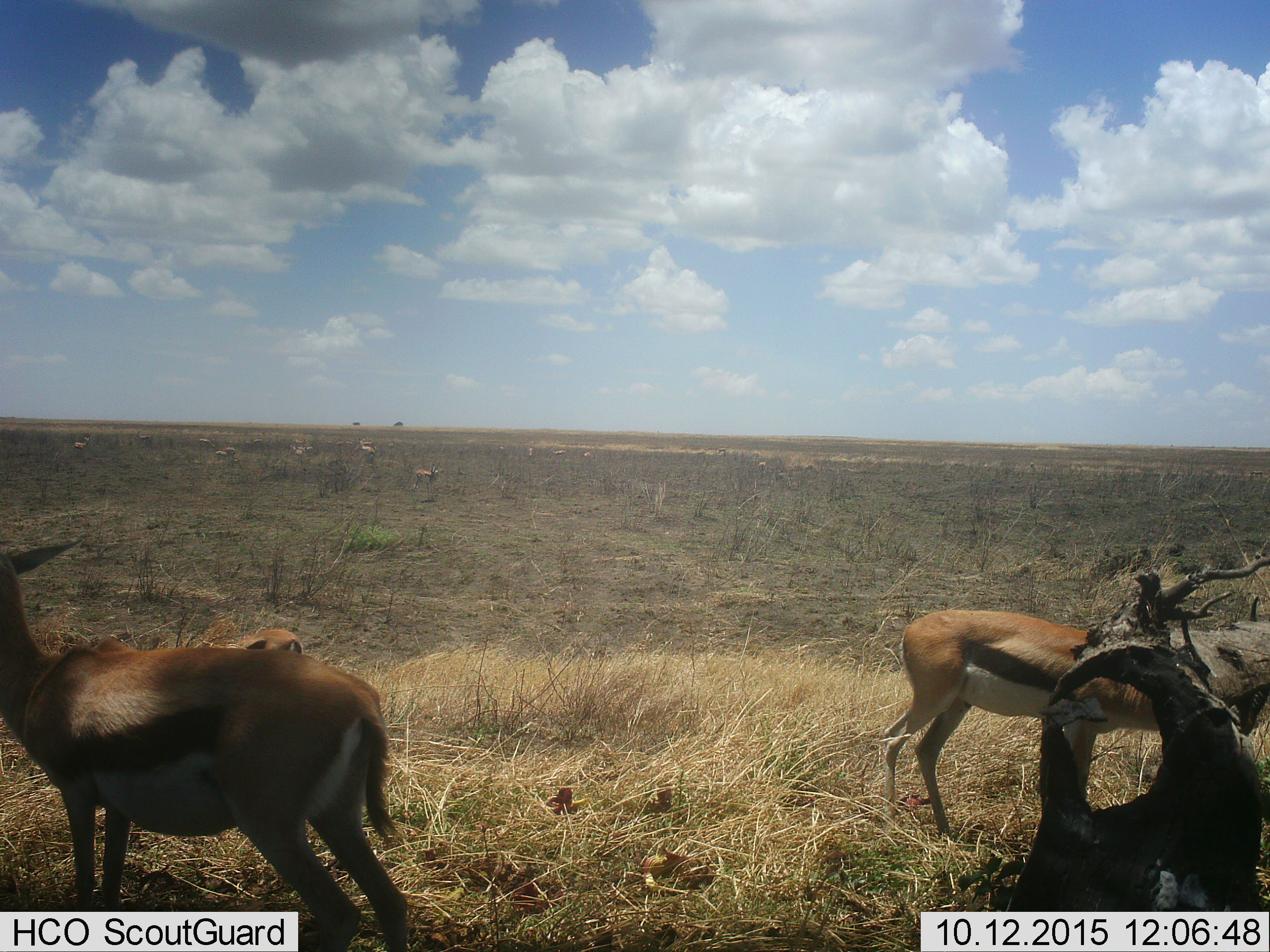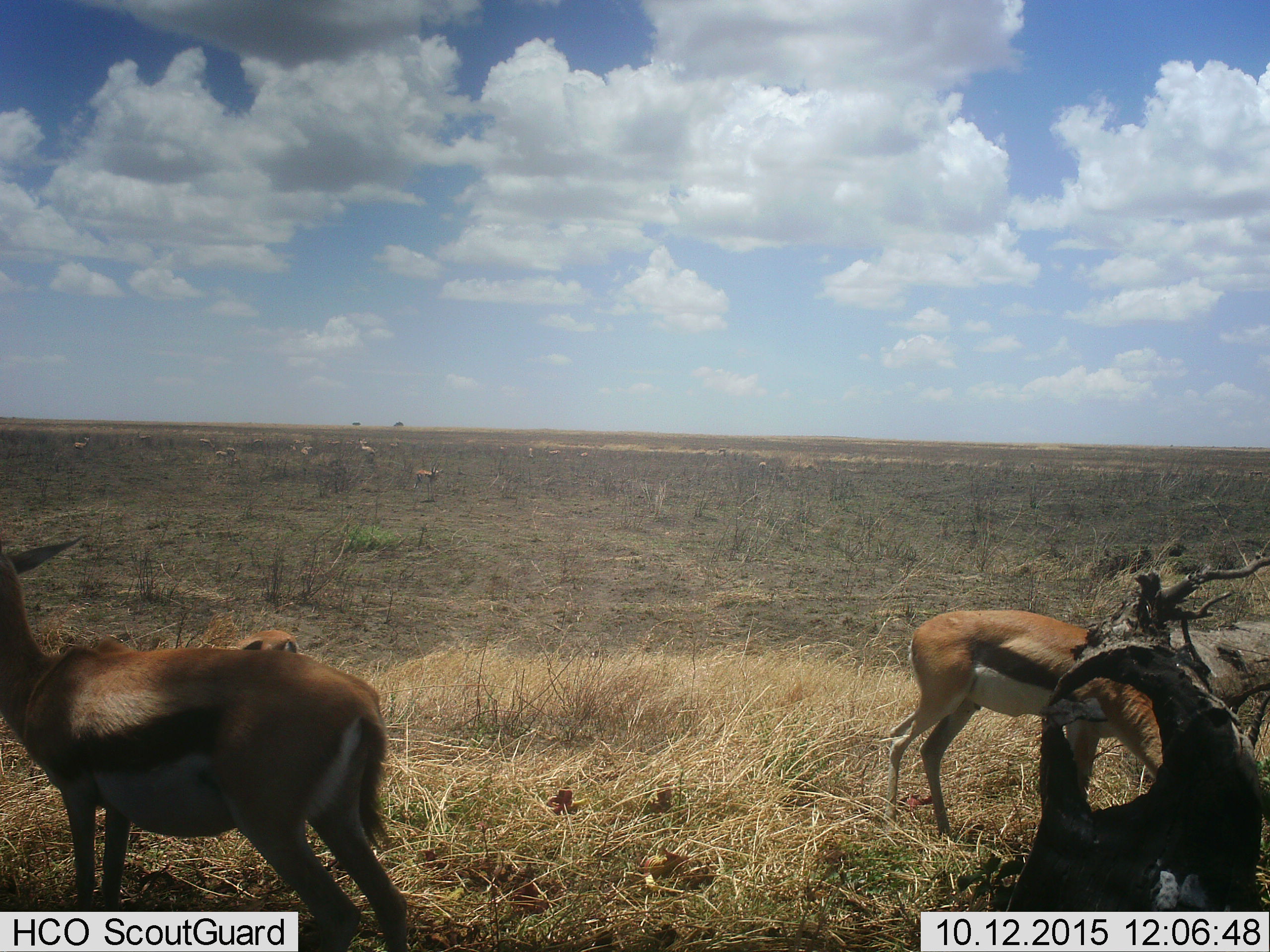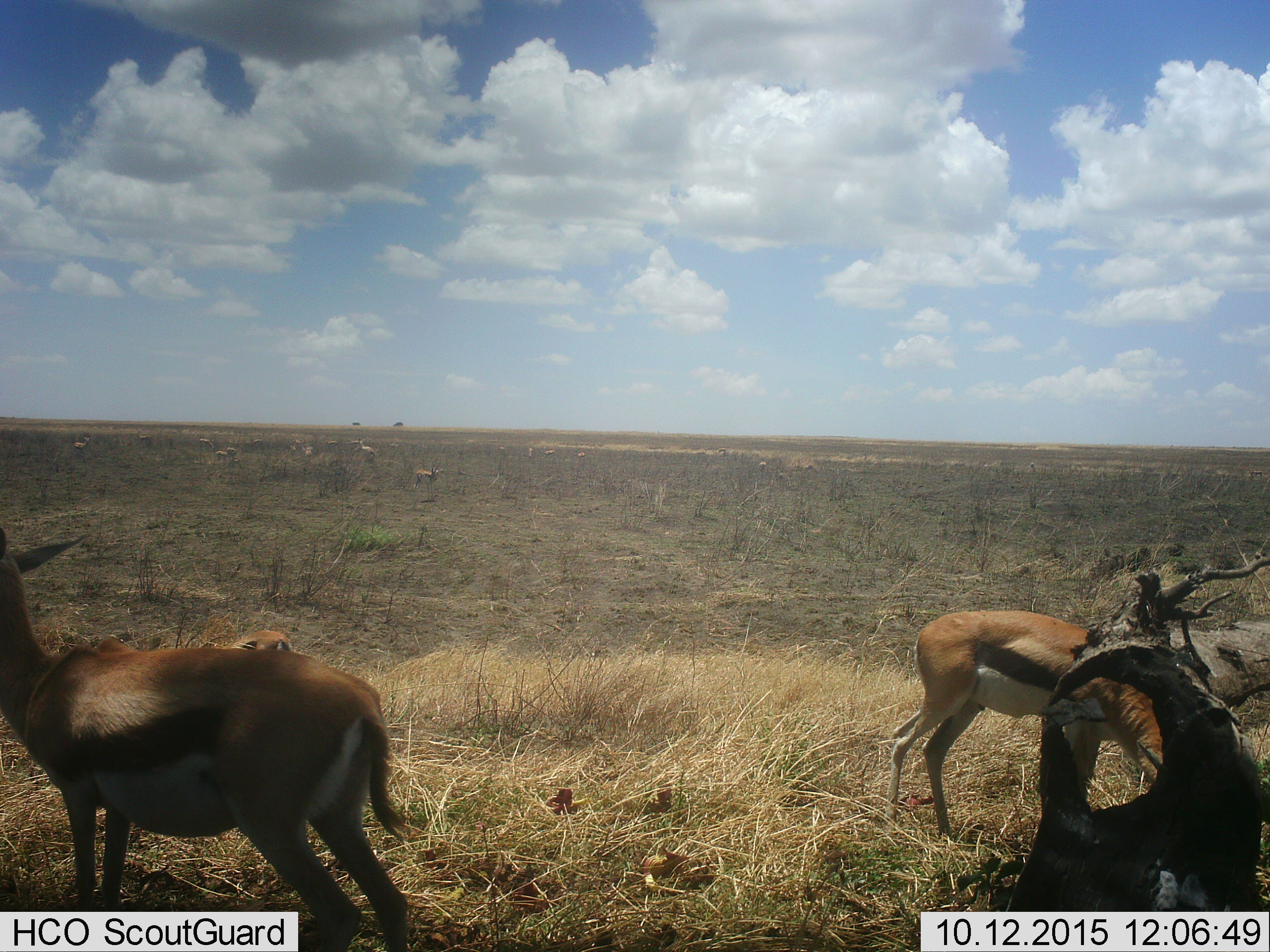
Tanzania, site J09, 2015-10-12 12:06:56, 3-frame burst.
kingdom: Animalia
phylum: Chordata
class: Mammalia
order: Artiodactyla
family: Bovidae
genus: Eudorcas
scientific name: Eudorcas thomsonii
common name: thomson's gazelle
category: gazellethomsons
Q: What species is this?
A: Gazellethomsons (thomson's gazelle) (Eudorcas thomsonii).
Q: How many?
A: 11-50.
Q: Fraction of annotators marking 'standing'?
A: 90%.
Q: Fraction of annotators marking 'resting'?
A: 20%.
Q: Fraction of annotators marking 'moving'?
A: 50%.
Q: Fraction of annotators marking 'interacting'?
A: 20%.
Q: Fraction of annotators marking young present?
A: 30%.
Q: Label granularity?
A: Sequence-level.